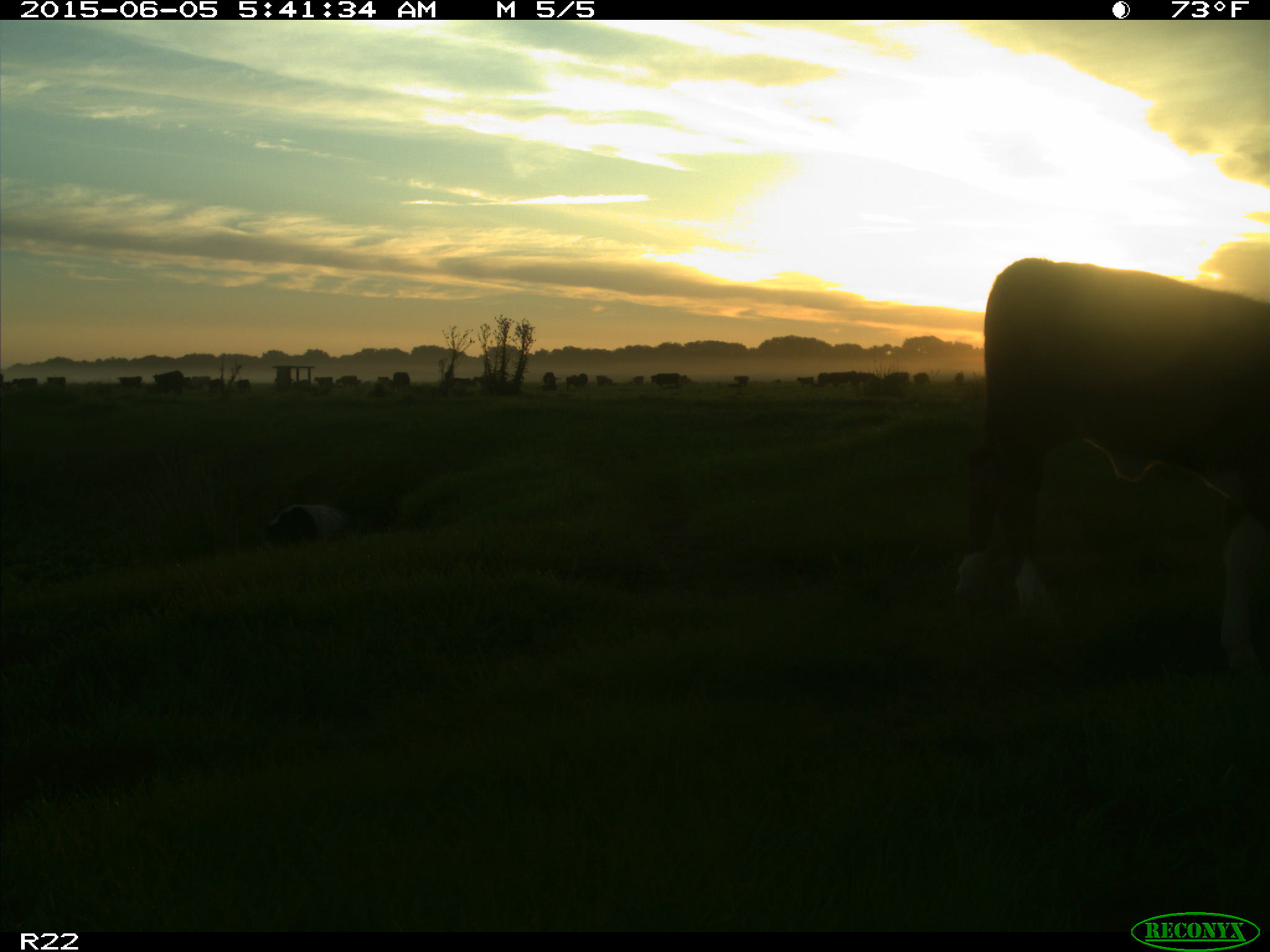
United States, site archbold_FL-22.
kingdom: Animalia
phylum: Chordata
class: Mammalia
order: Artiodactyla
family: Bovidae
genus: Bos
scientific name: Bos taurus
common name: domestic cow